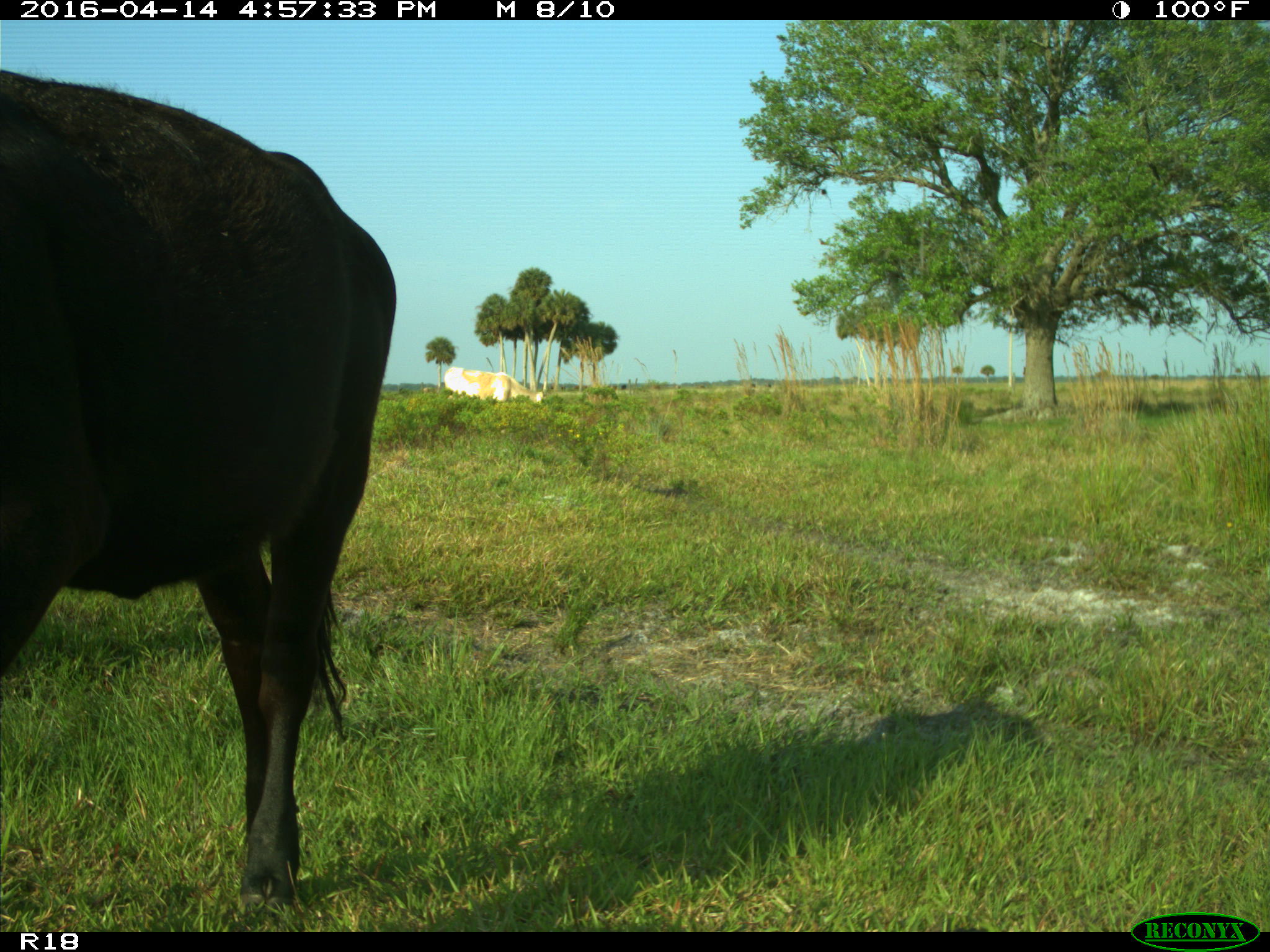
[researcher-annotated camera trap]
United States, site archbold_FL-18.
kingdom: Animalia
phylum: Chordata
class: Mammalia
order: Artiodactyla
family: Bovidae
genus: Bos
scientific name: Bos taurus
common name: domestic cow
Bos taurus (domestic cow).